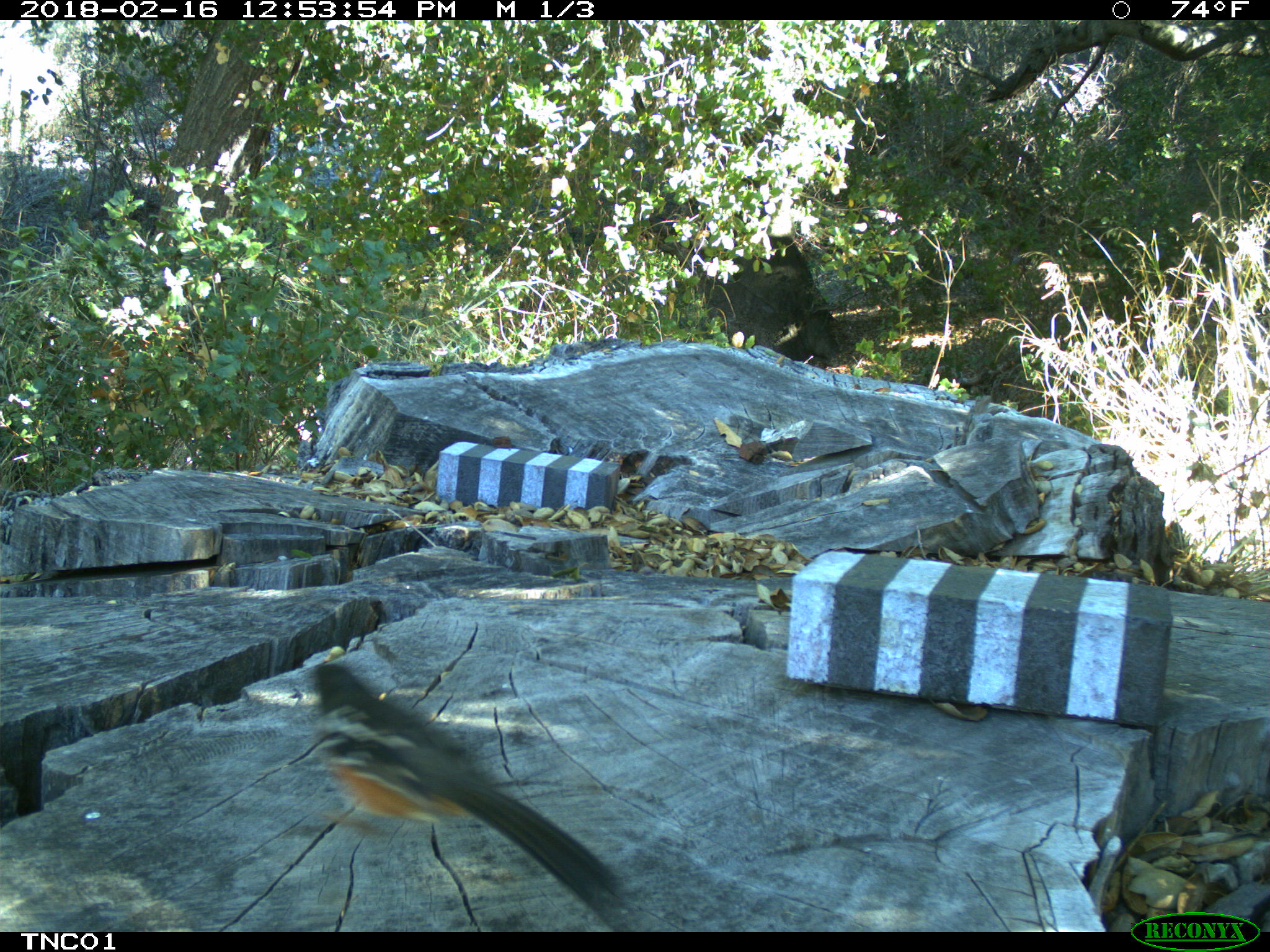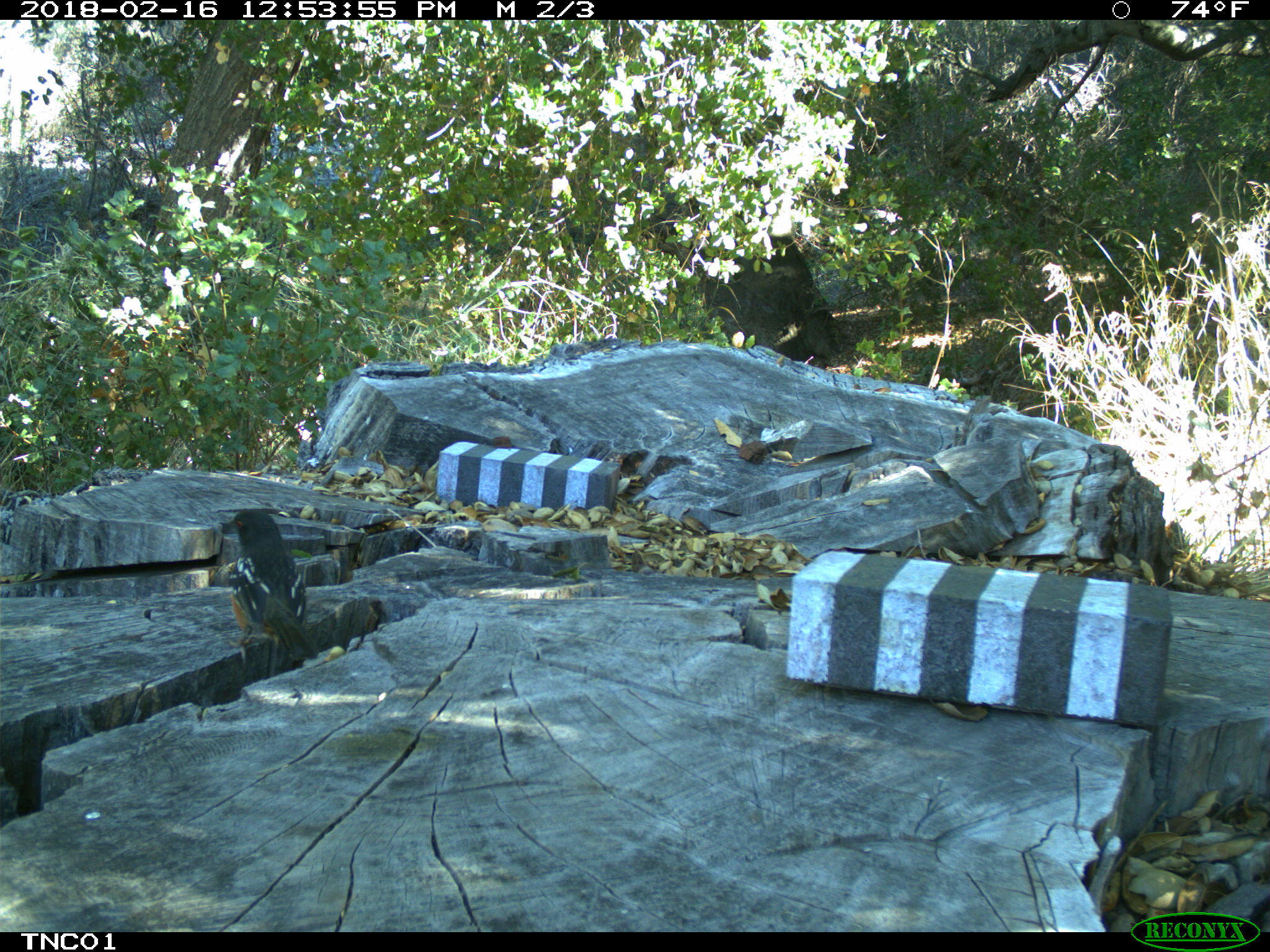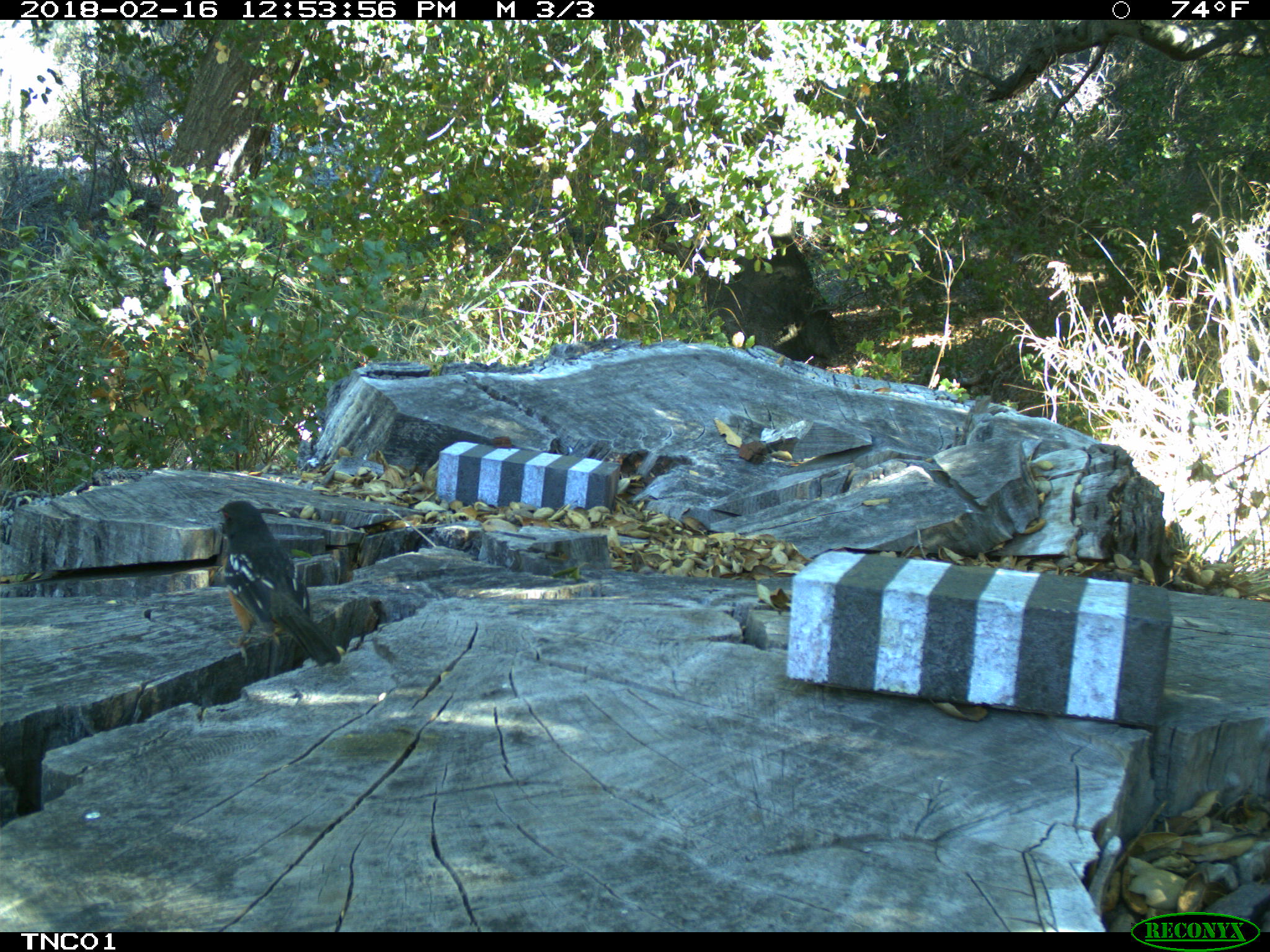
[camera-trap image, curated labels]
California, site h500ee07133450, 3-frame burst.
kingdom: Animalia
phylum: Chordata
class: Aves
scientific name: Aves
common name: bird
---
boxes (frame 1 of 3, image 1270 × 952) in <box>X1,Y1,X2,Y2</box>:
bird: <box>311,664,622,932</box>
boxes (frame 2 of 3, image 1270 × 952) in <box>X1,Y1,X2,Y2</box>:
bird: <box>219,508,319,661</box>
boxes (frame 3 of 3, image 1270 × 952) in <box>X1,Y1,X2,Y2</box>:
bird: <box>215,500,342,666</box>